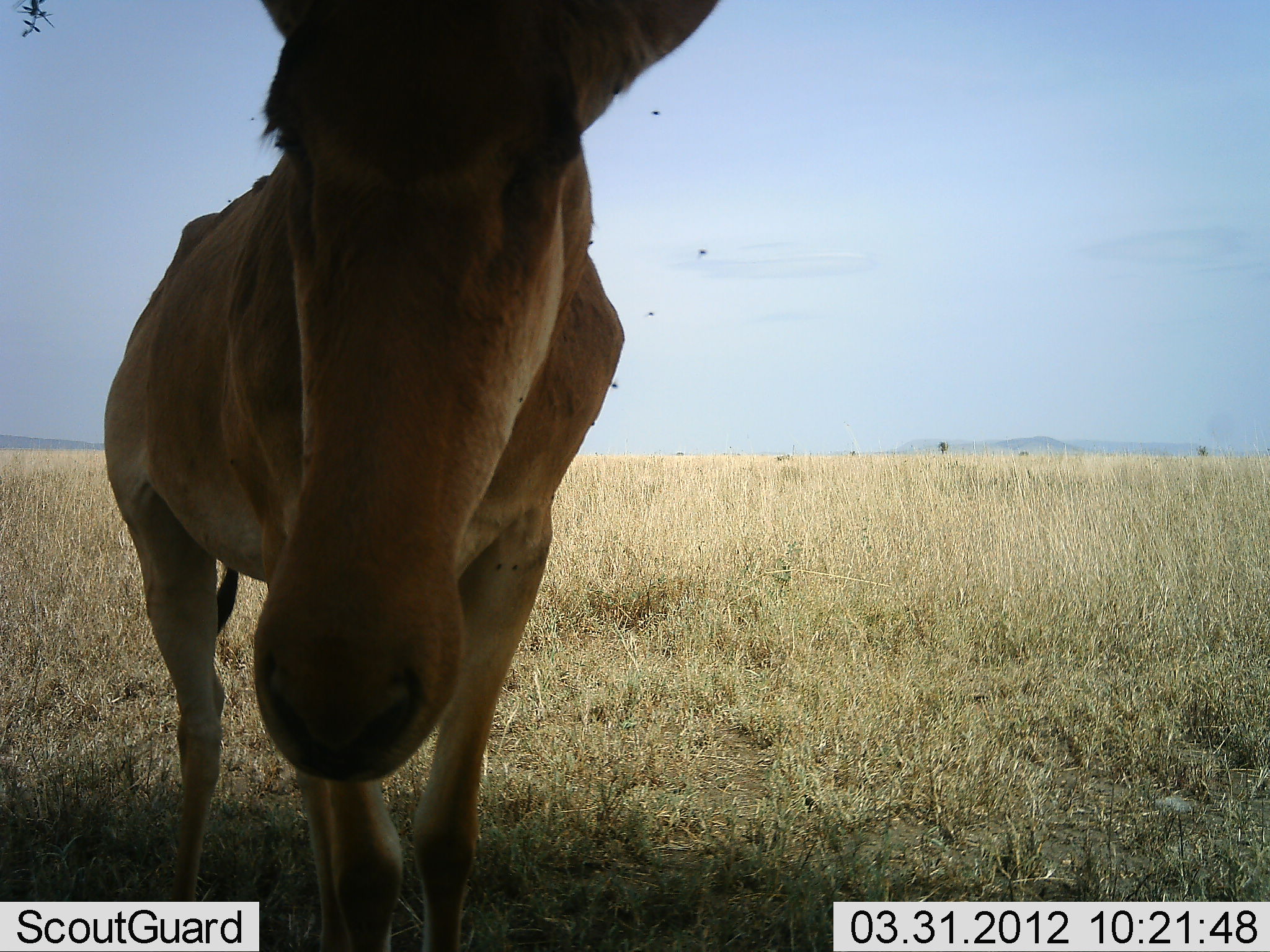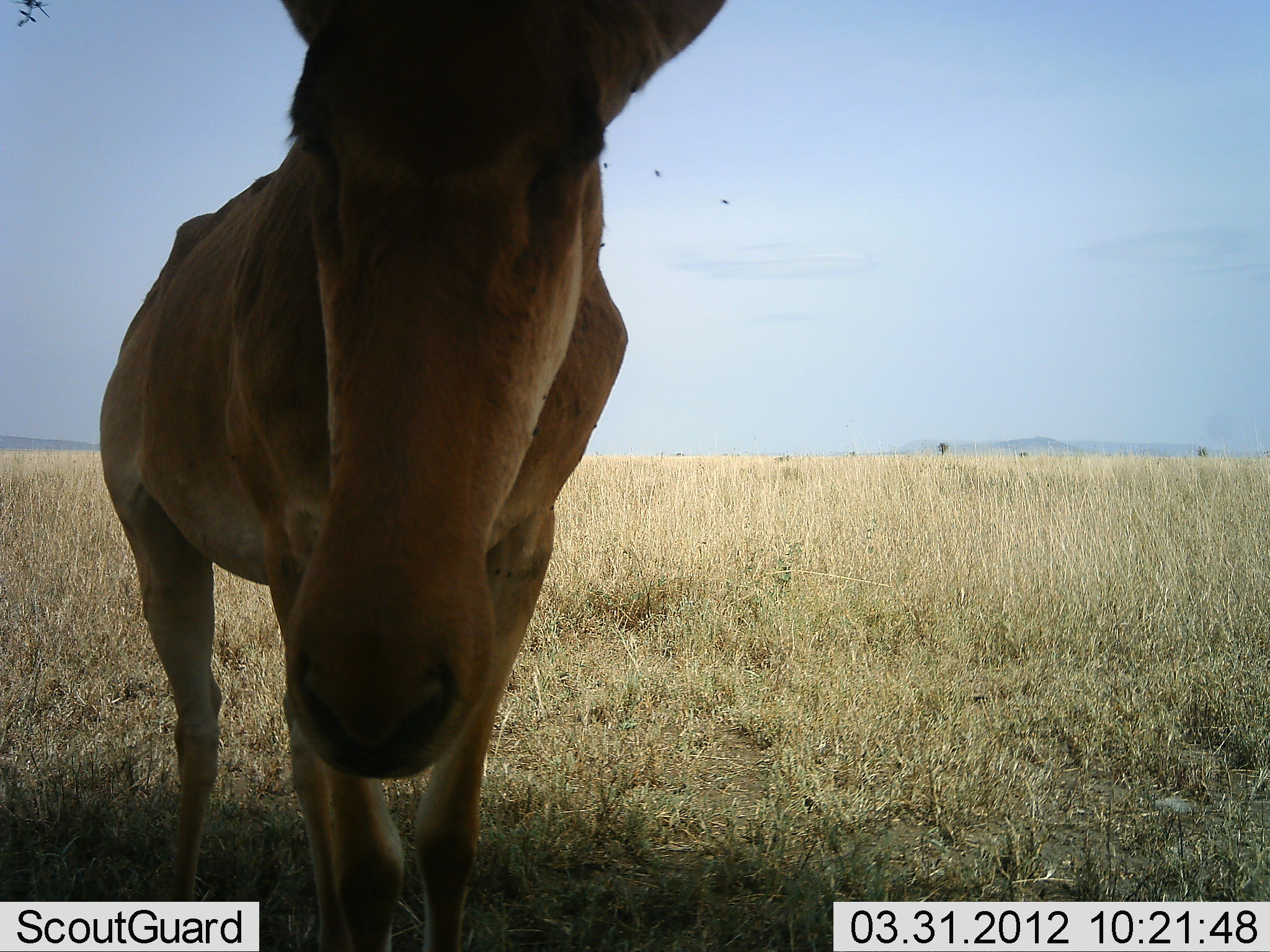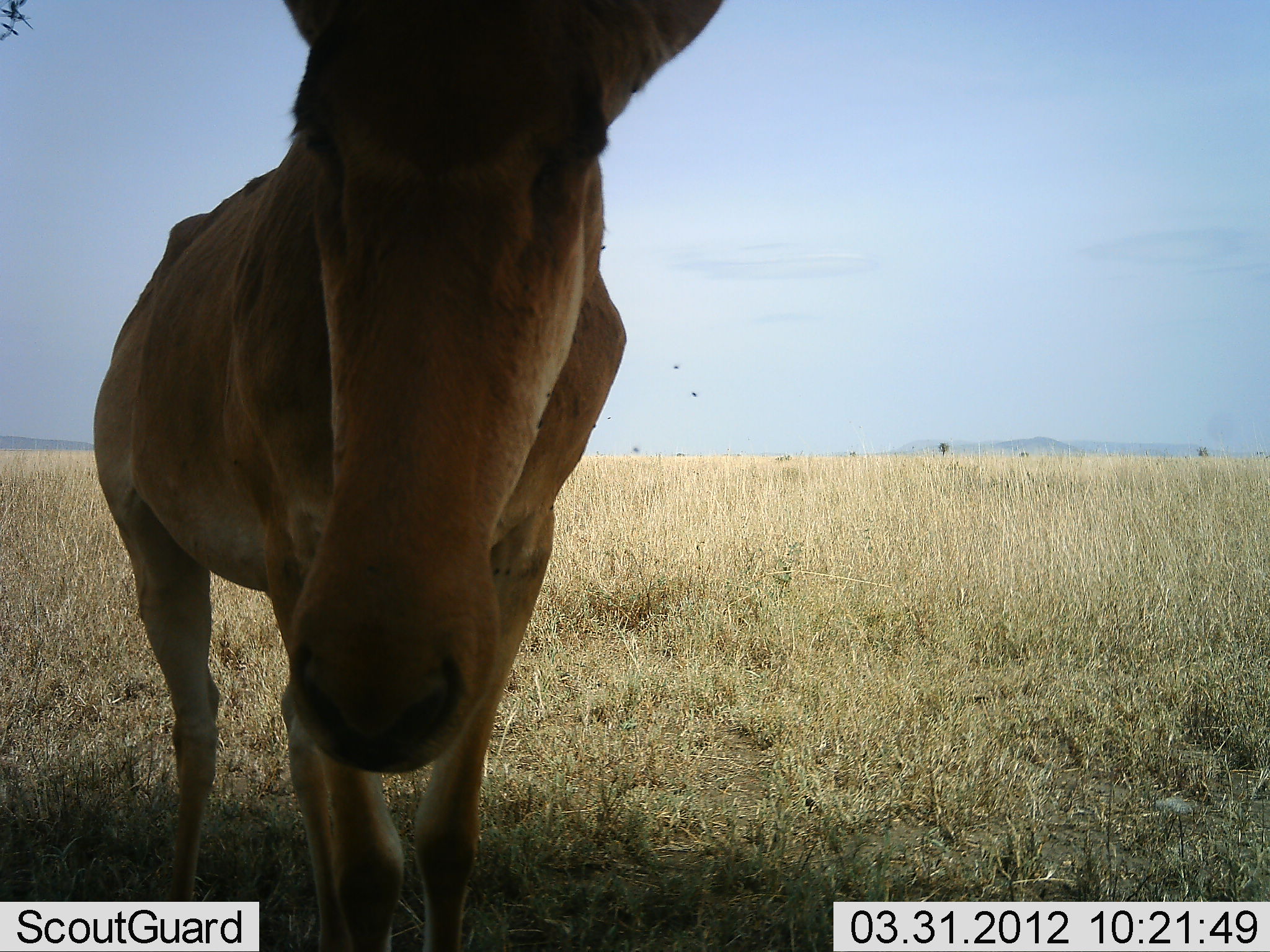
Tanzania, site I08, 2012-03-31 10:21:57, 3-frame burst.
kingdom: Animalia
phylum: Chordata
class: Mammalia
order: Artiodactyla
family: Bovidae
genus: Alcelaphus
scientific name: Alcelaphus buselaphus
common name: hartebeest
Hartebeest (Alcelaphus buselaphus), count 1. Behavior (volunteer vote fractions): standing 90%, resting 6%, moving 0%, interacting 3%. Young present (vote fraction): 0%. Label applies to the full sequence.